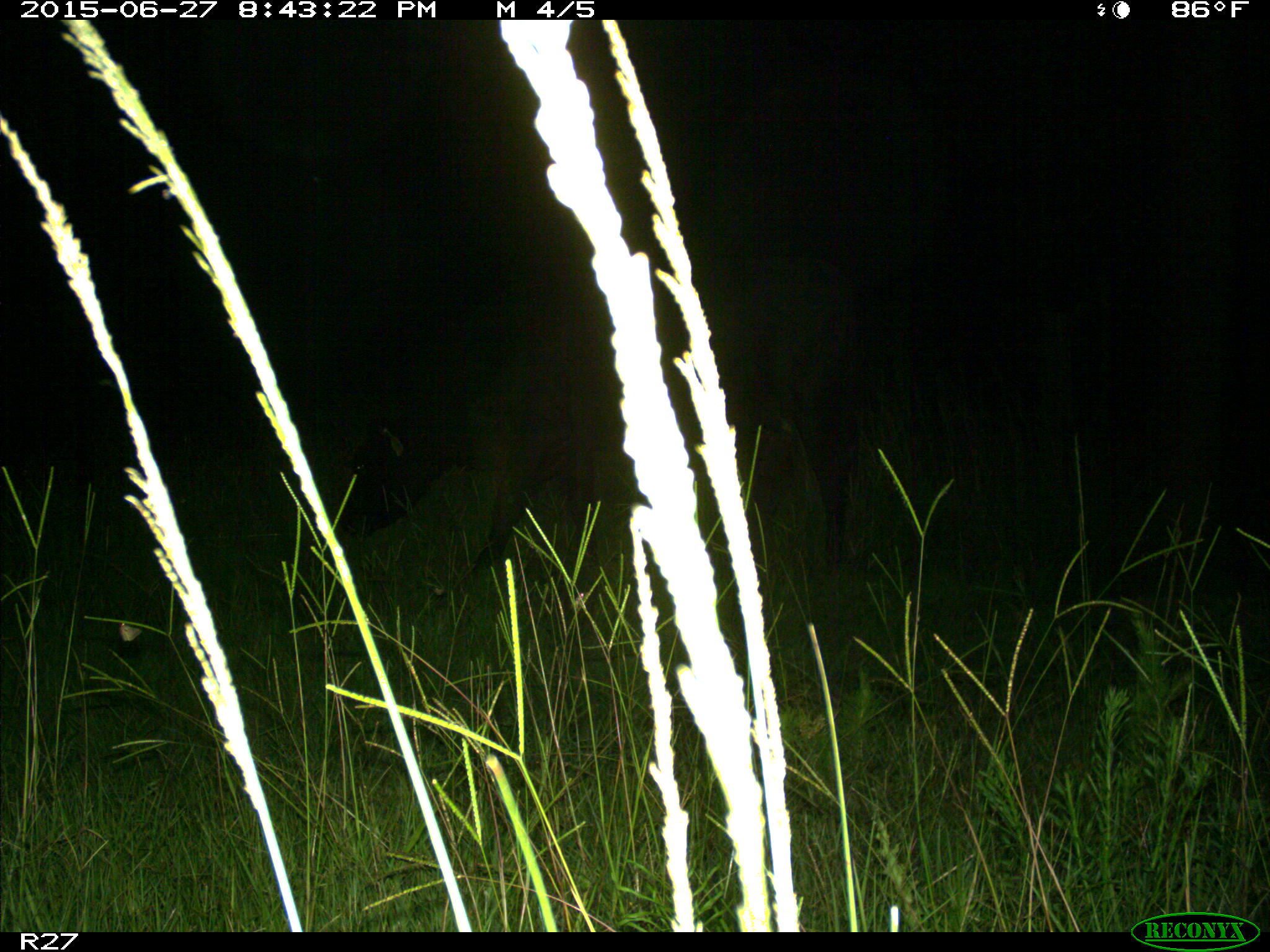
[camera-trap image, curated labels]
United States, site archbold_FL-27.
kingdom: Animalia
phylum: Chordata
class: Mammalia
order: Artiodactyla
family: Bovidae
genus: Bos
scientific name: Bos taurus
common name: domestic cow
Bos taurus (domestic cow).